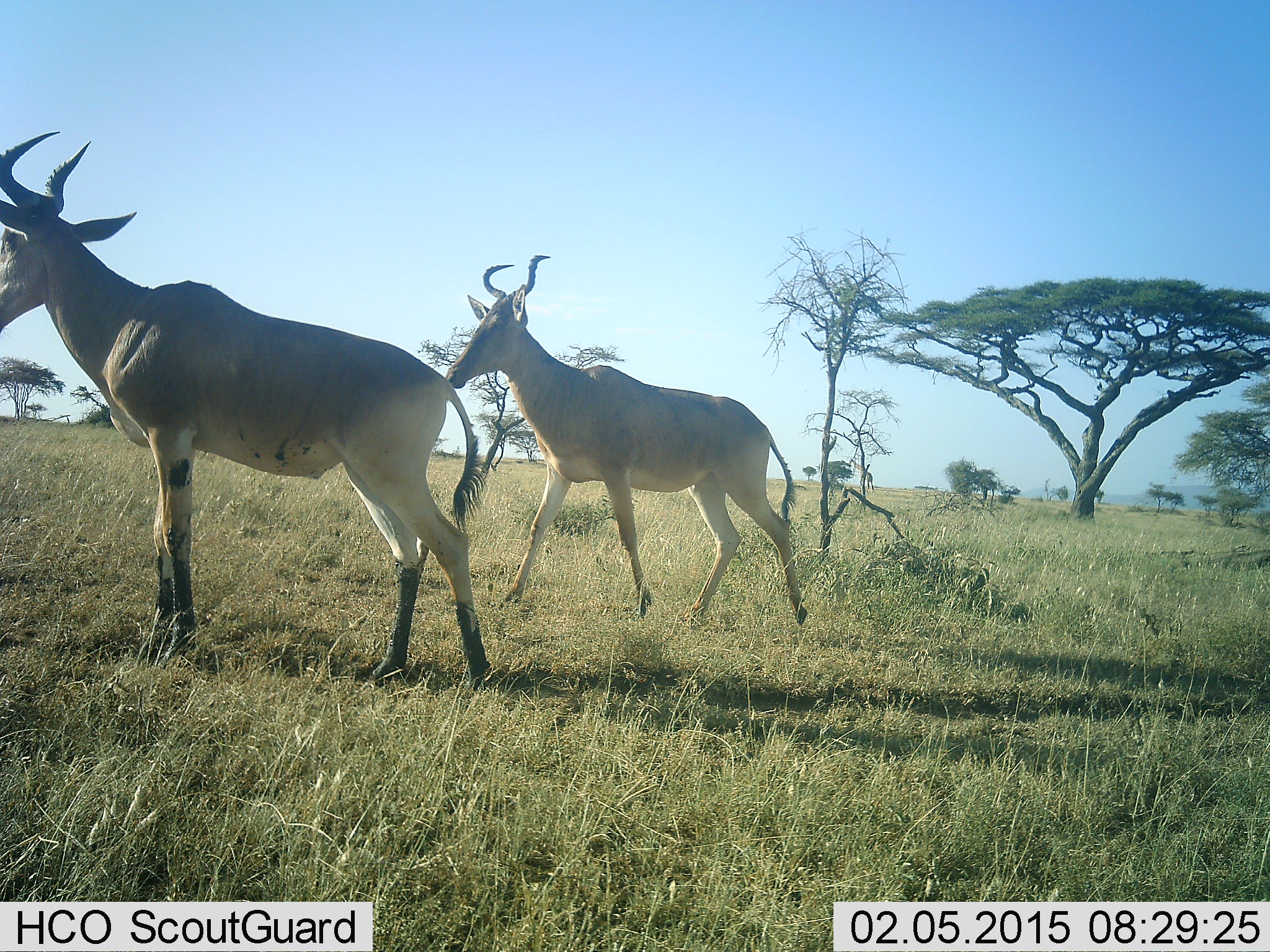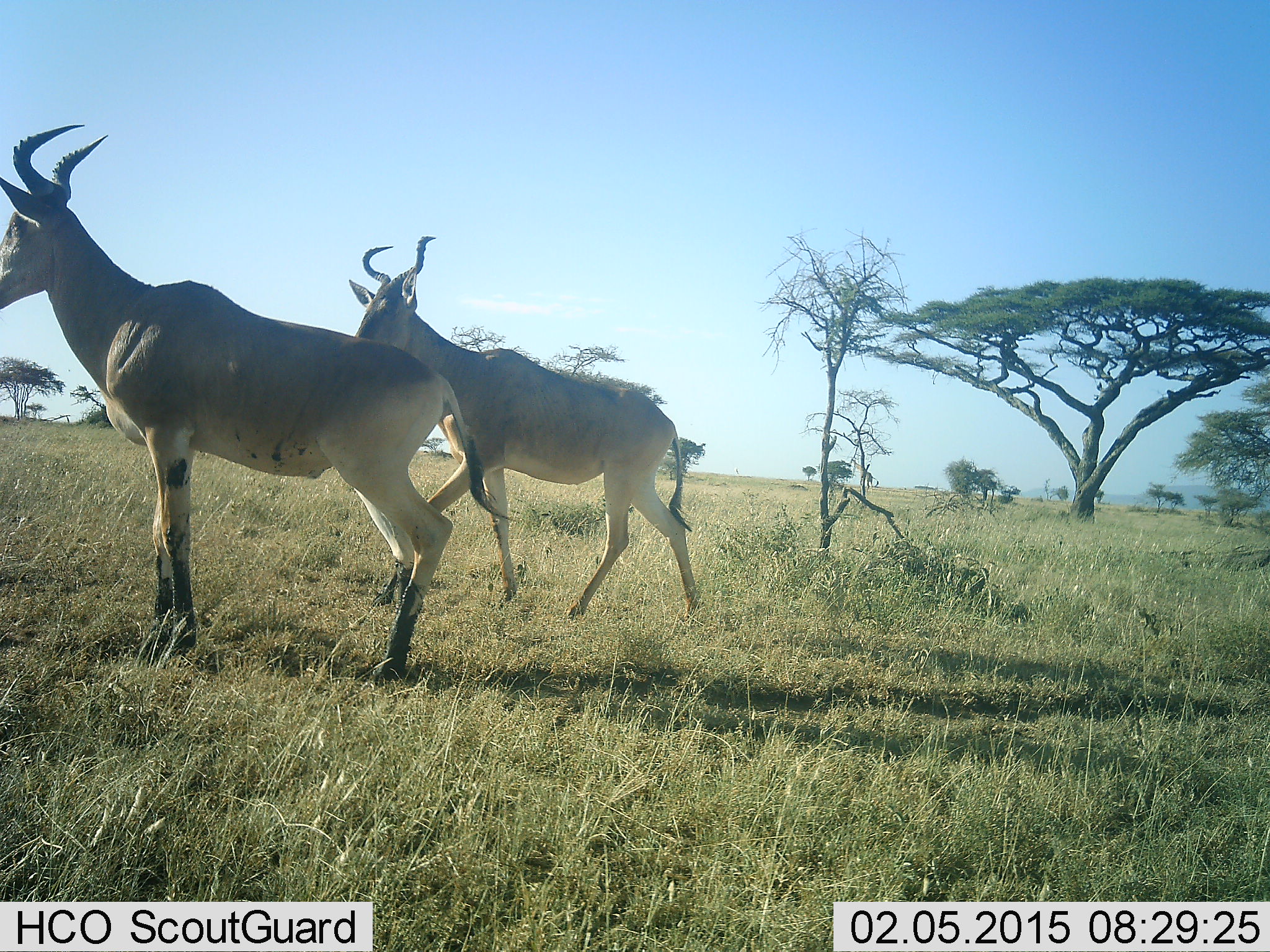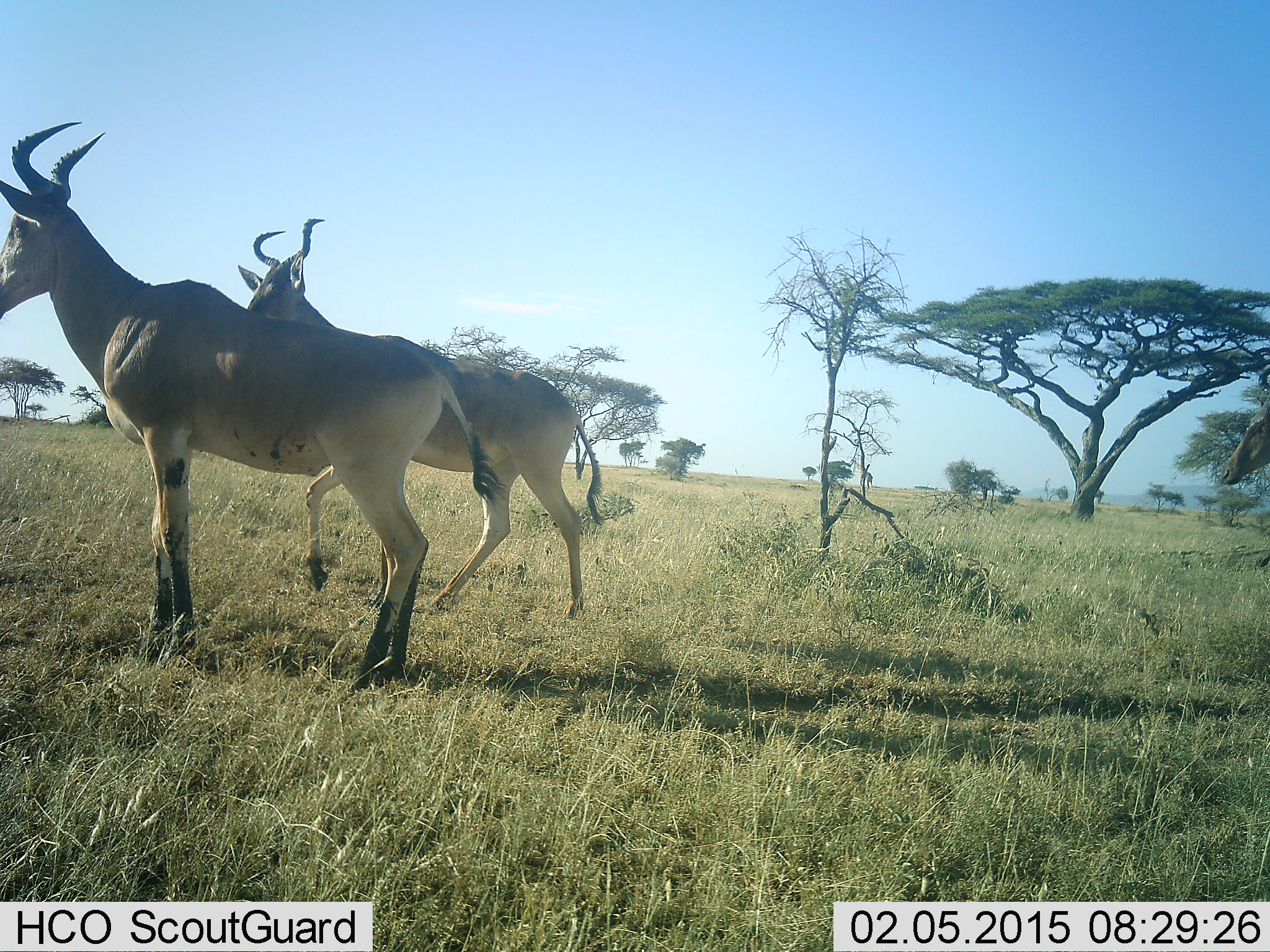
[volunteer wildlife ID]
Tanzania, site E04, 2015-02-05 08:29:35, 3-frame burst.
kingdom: Animalia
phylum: Chordata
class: Mammalia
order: Artiodactyla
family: Bovidae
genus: Alcelaphus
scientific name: Alcelaphus buselaphus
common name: hartebeest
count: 2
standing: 64%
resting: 9%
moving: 91%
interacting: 0%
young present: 0%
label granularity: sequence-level